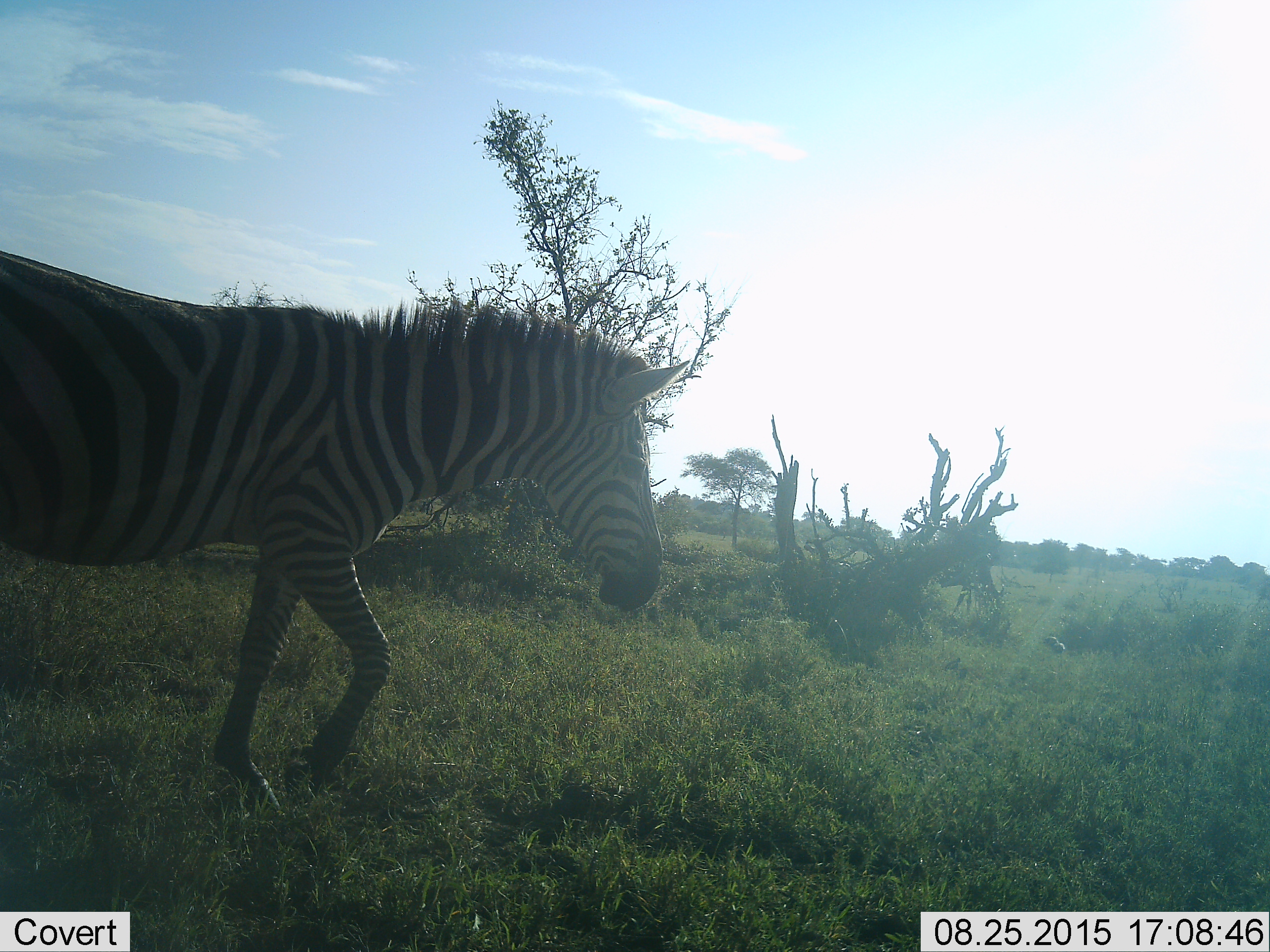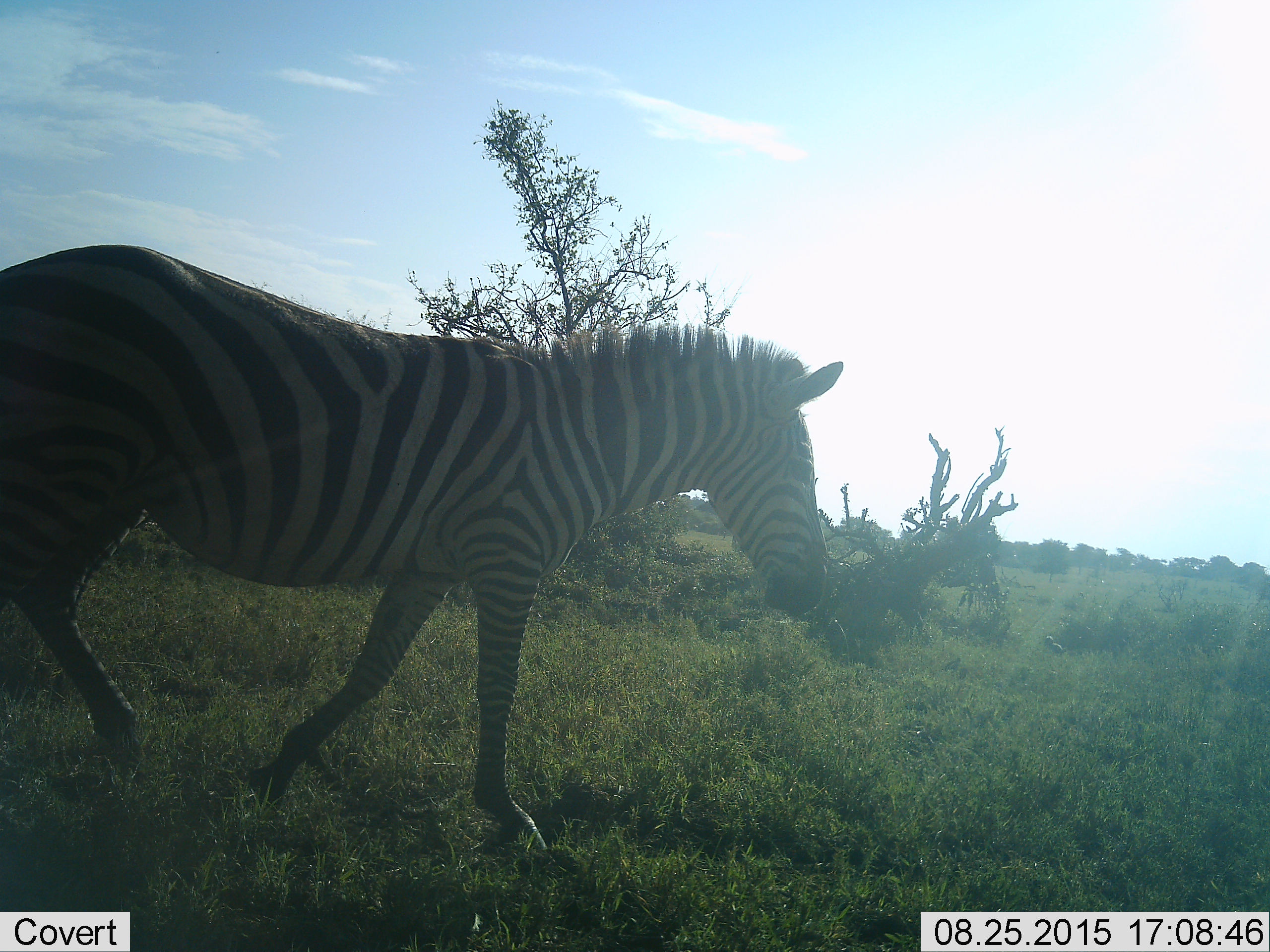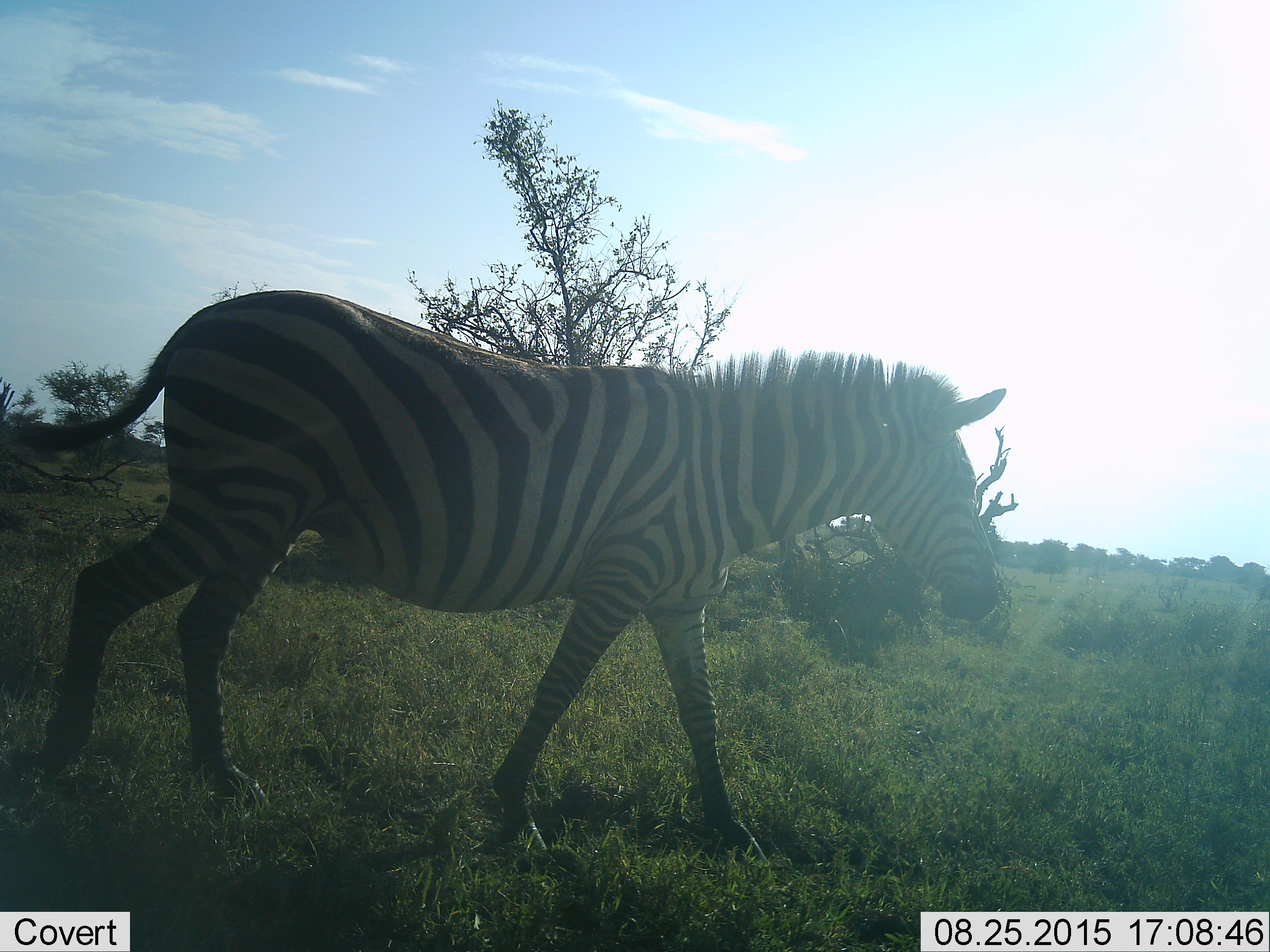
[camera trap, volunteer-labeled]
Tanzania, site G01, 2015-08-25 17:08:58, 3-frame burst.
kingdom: Animalia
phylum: Chordata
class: Mammalia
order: Perissodactyla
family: Equidae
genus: Equus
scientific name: Equus quagga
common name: plains zebra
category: zebra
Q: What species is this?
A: Zebra (plains zebra) (Equus quagga).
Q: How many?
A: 1.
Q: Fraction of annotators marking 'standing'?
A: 6%.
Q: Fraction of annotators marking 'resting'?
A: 0%.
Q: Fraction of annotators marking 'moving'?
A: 100%.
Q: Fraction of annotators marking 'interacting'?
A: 0%.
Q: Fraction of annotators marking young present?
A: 0%.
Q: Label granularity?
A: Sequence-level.